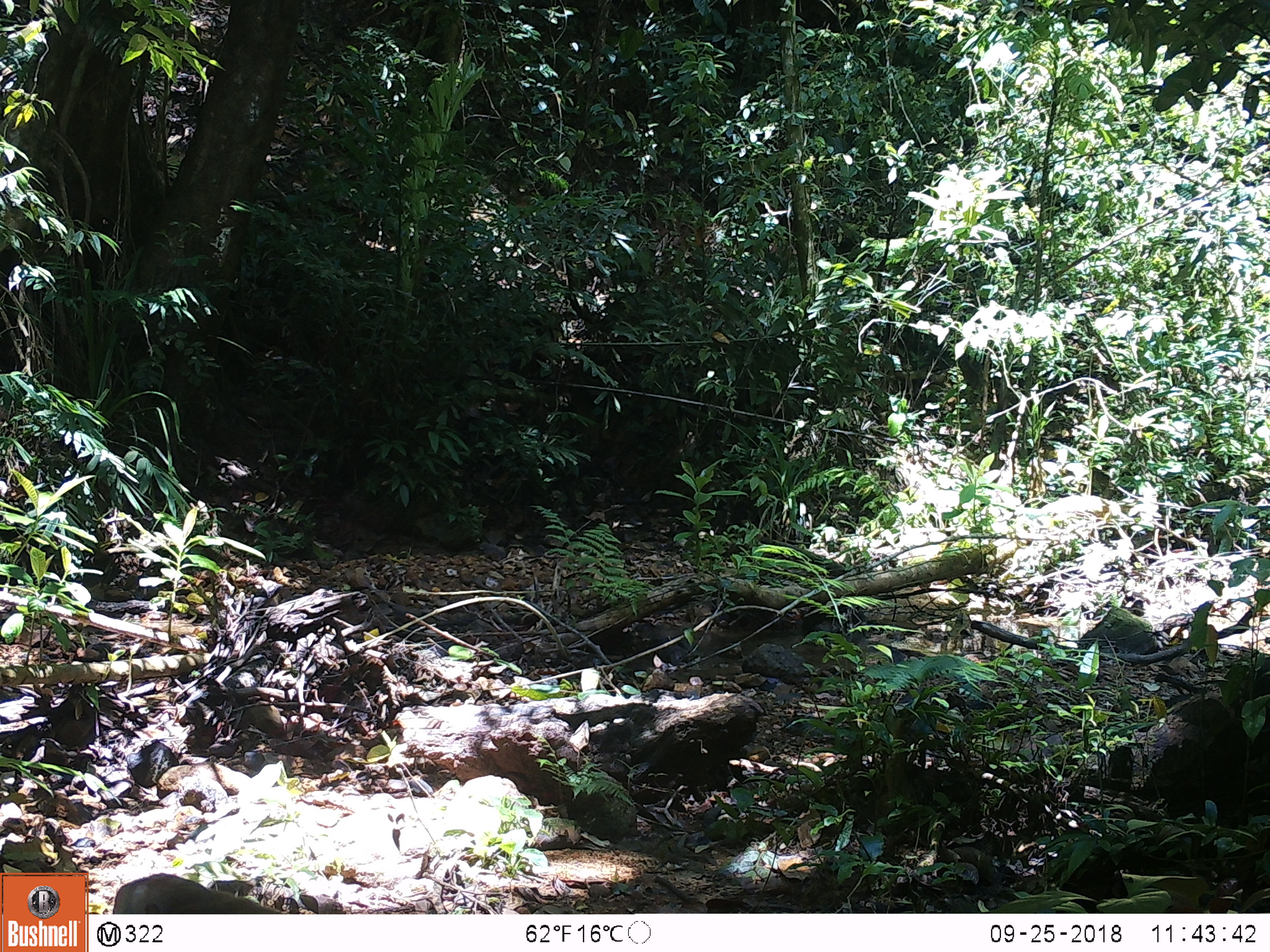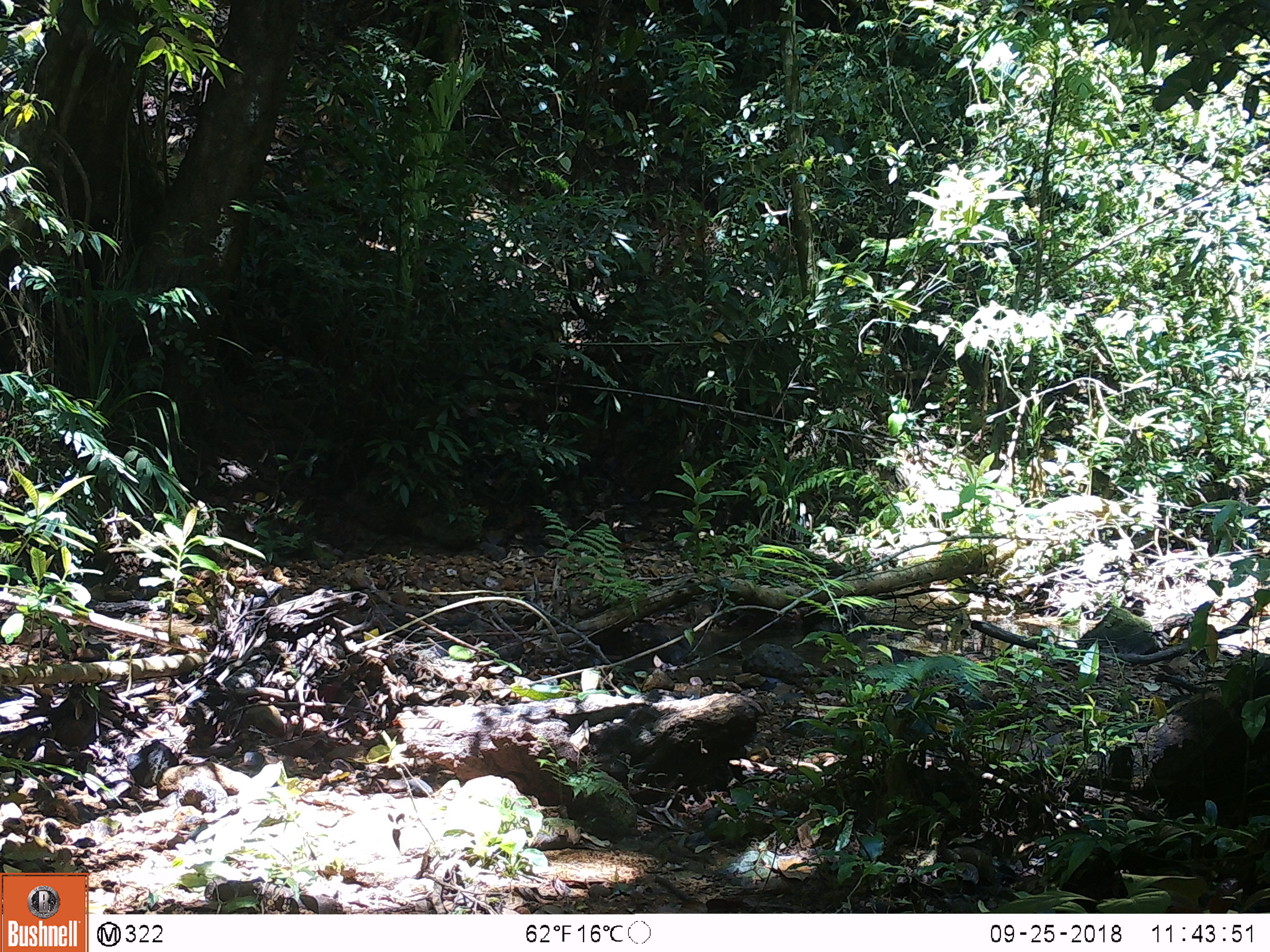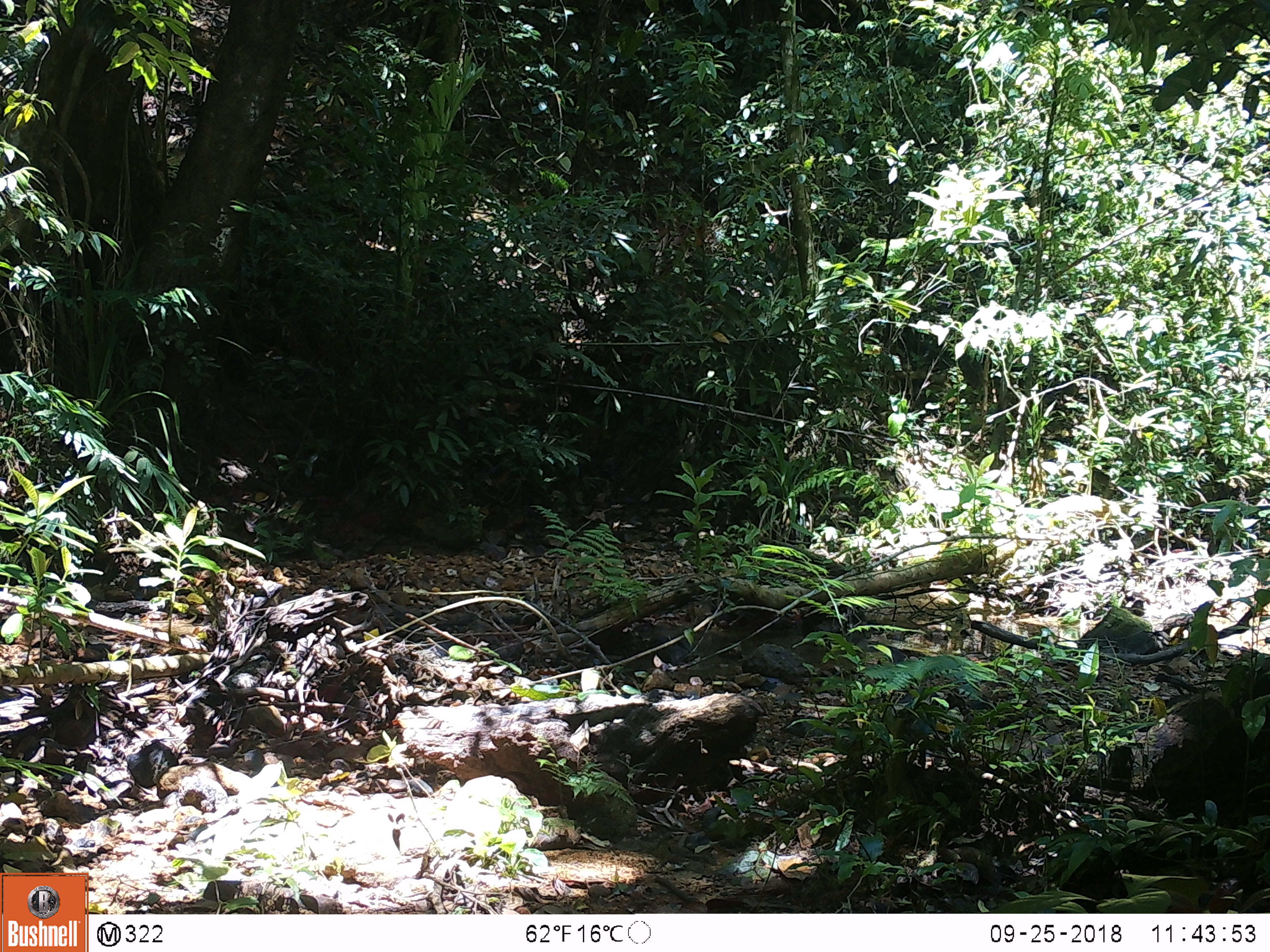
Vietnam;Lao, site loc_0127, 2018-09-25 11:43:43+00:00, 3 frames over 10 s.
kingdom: Animalia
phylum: Chordata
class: Mammalia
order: Primates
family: Cercopithecidae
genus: Macaca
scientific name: Macaca arctoides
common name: stump-tailed macaque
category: stump tailed macaque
Stump tailed macaque (stump-tailed macaque) (Macaca arctoides). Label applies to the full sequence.